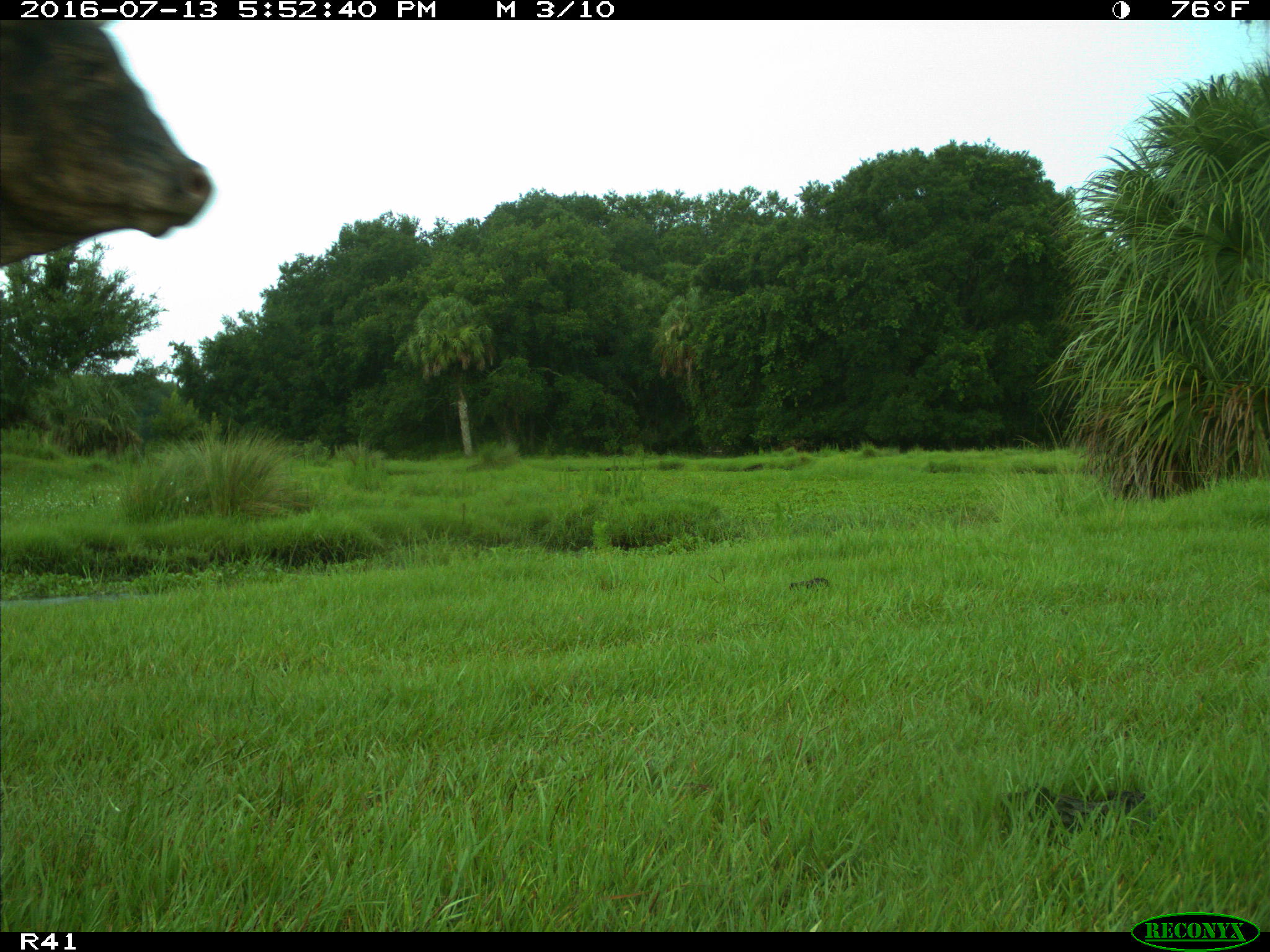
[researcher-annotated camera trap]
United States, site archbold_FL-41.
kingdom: Animalia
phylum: Chordata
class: Mammalia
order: Artiodactyla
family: Bovidae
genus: Bos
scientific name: Bos taurus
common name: domestic cow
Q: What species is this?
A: Bos taurus (domestic cow).